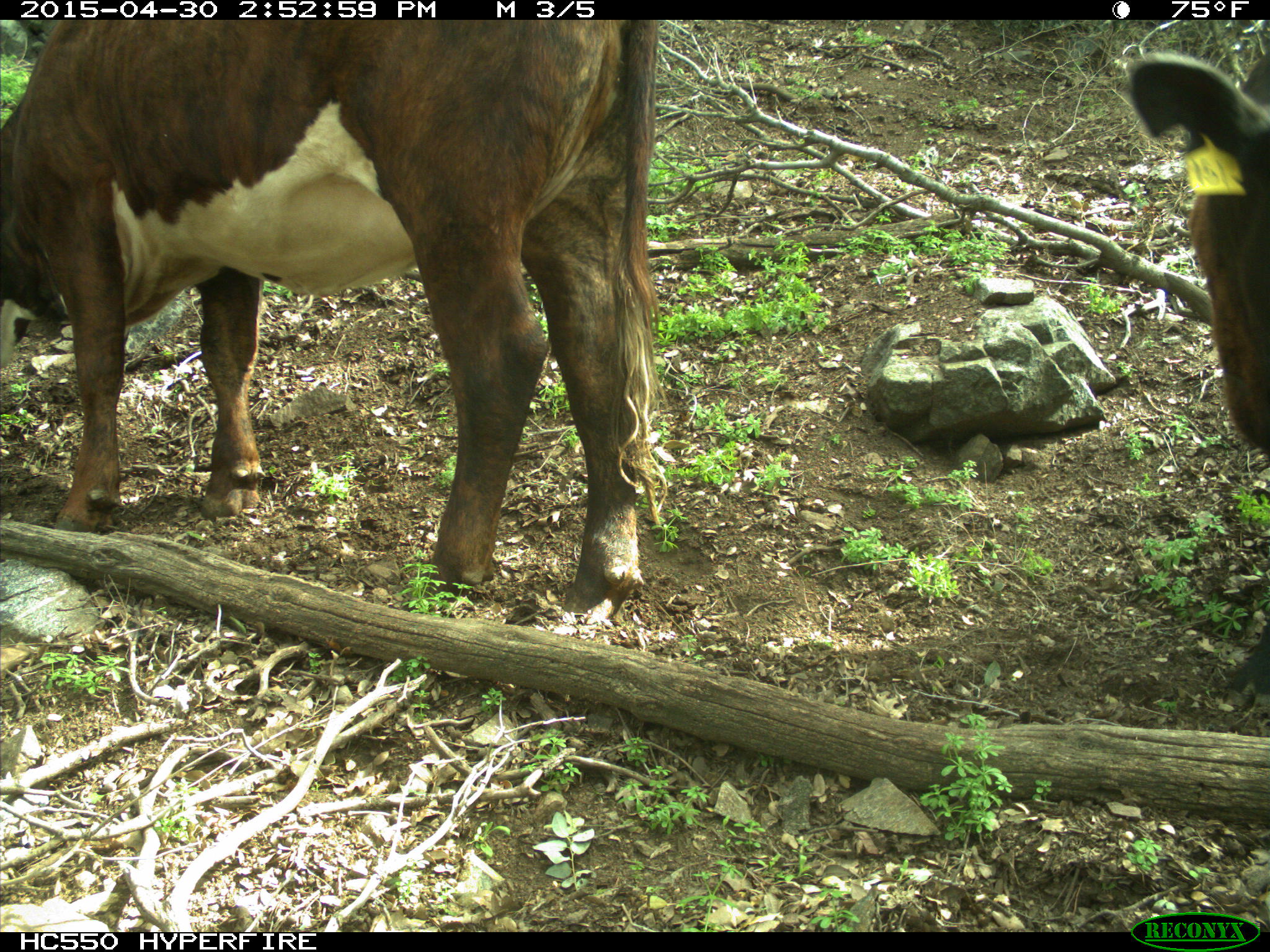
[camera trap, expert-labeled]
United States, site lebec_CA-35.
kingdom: Animalia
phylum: Chordata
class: Mammalia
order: Artiodactyla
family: Bovidae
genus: Bos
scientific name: Bos taurus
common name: domestic cow